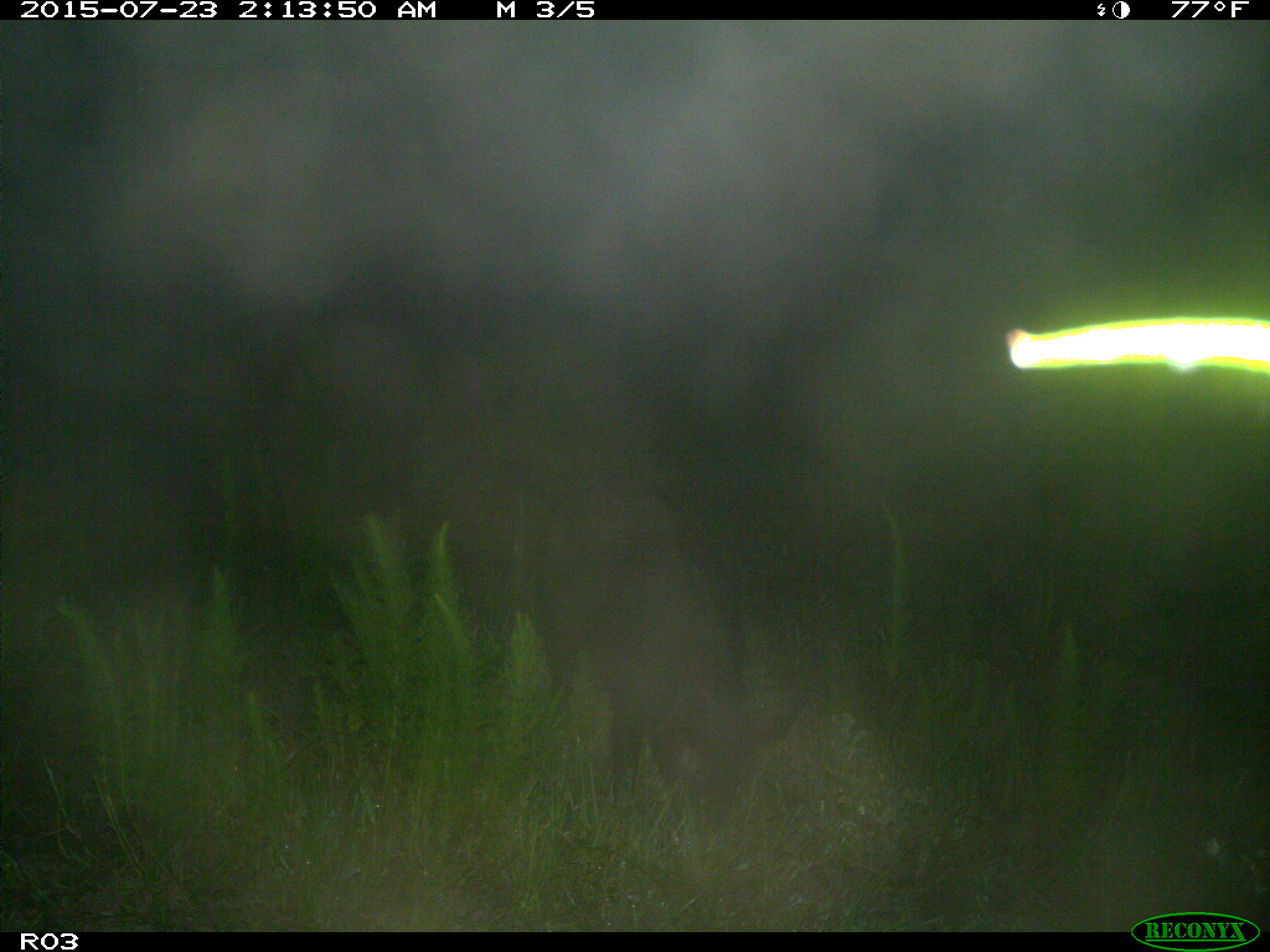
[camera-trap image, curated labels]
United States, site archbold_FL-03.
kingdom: Animalia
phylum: Chordata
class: Mammalia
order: Artiodactyla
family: Suidae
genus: Sus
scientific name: Sus scrofa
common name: wild boar